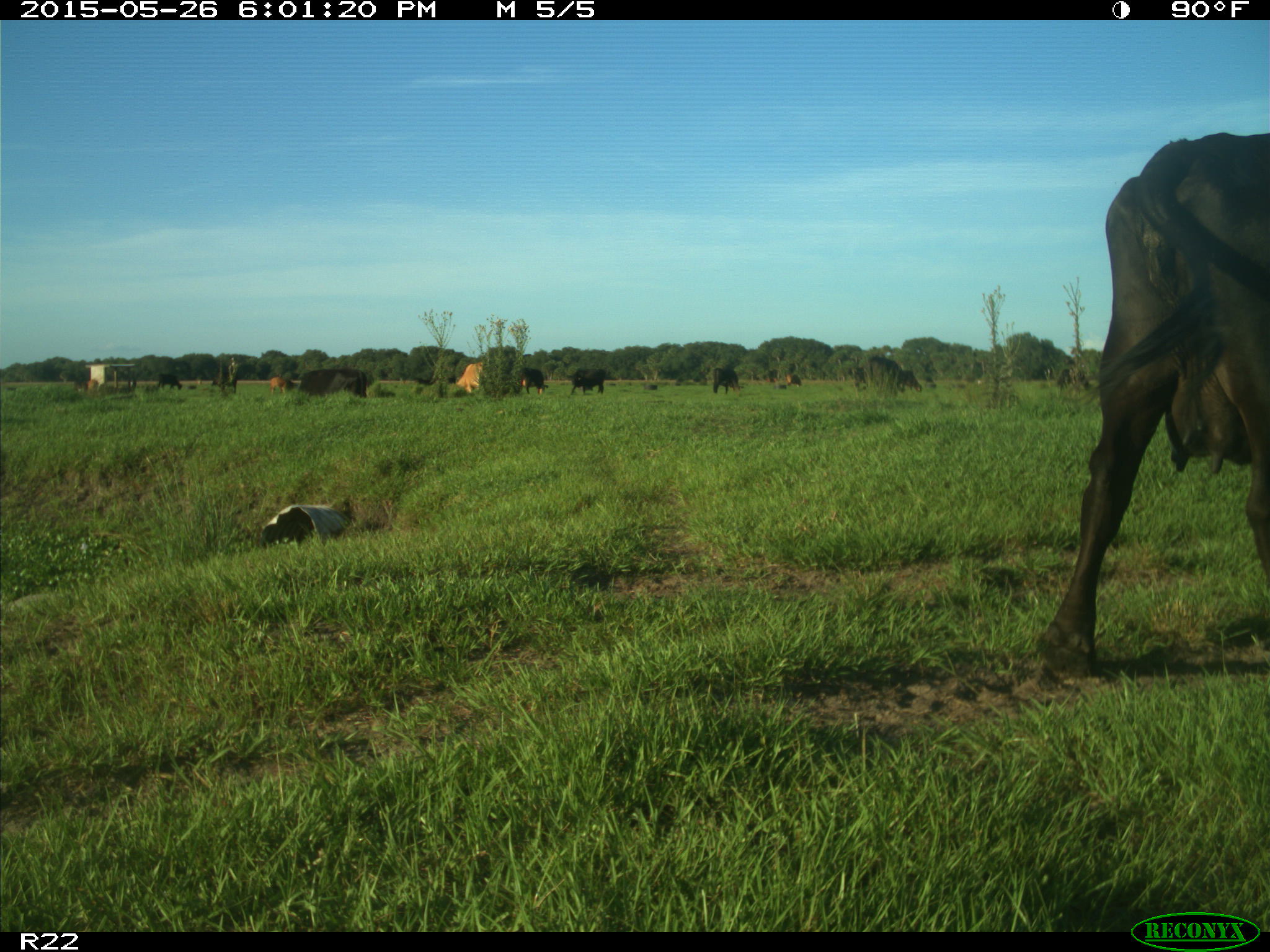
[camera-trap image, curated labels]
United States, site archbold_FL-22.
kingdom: Animalia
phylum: Chordata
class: Mammalia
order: Artiodactyla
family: Bovidae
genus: Bos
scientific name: Bos taurus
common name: domestic cow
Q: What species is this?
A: Bos taurus (domestic cow).